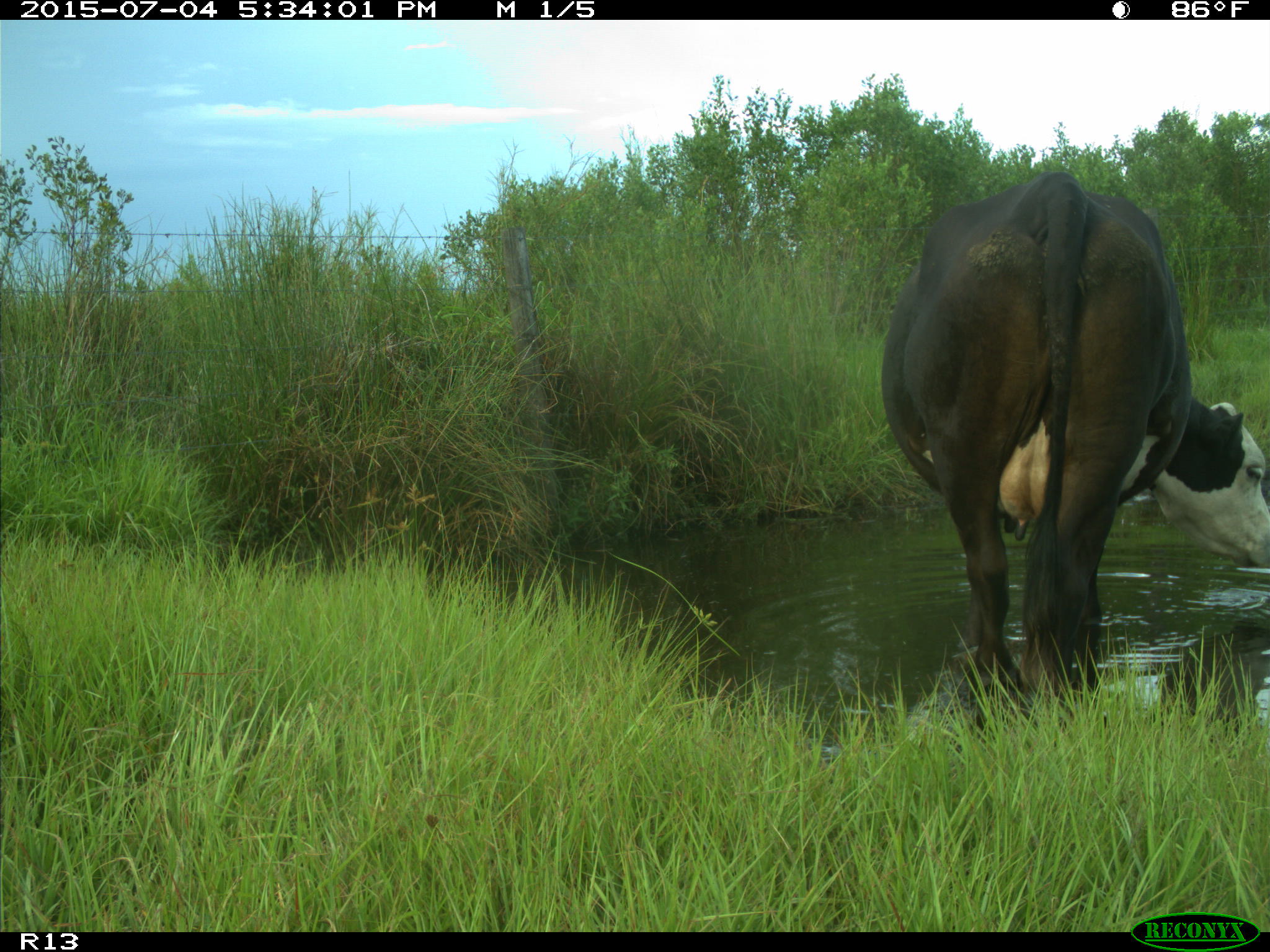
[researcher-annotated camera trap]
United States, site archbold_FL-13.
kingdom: Animalia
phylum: Chordata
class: Mammalia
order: Artiodactyla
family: Bovidae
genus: Bos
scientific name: Bos taurus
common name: domestic cow